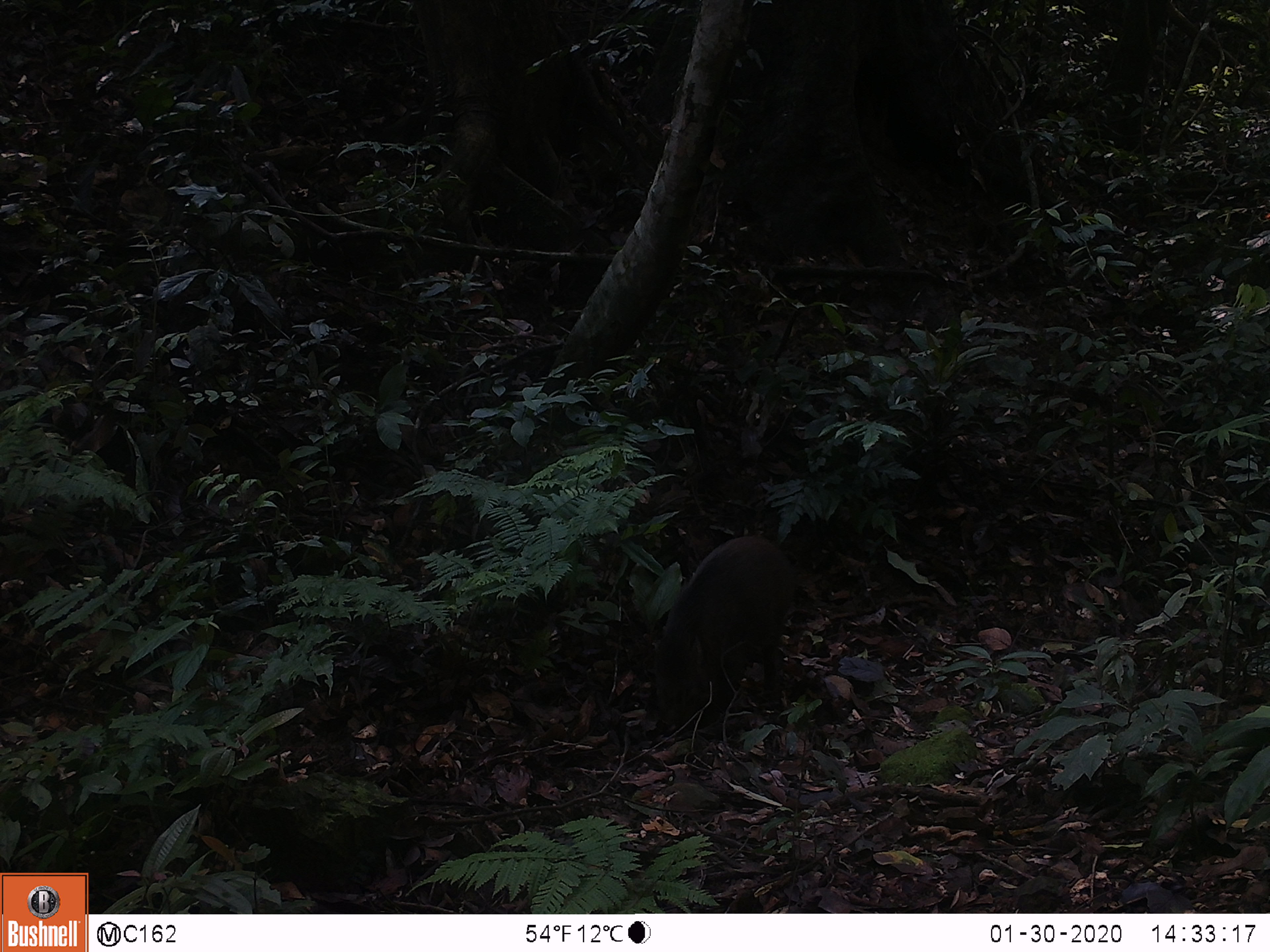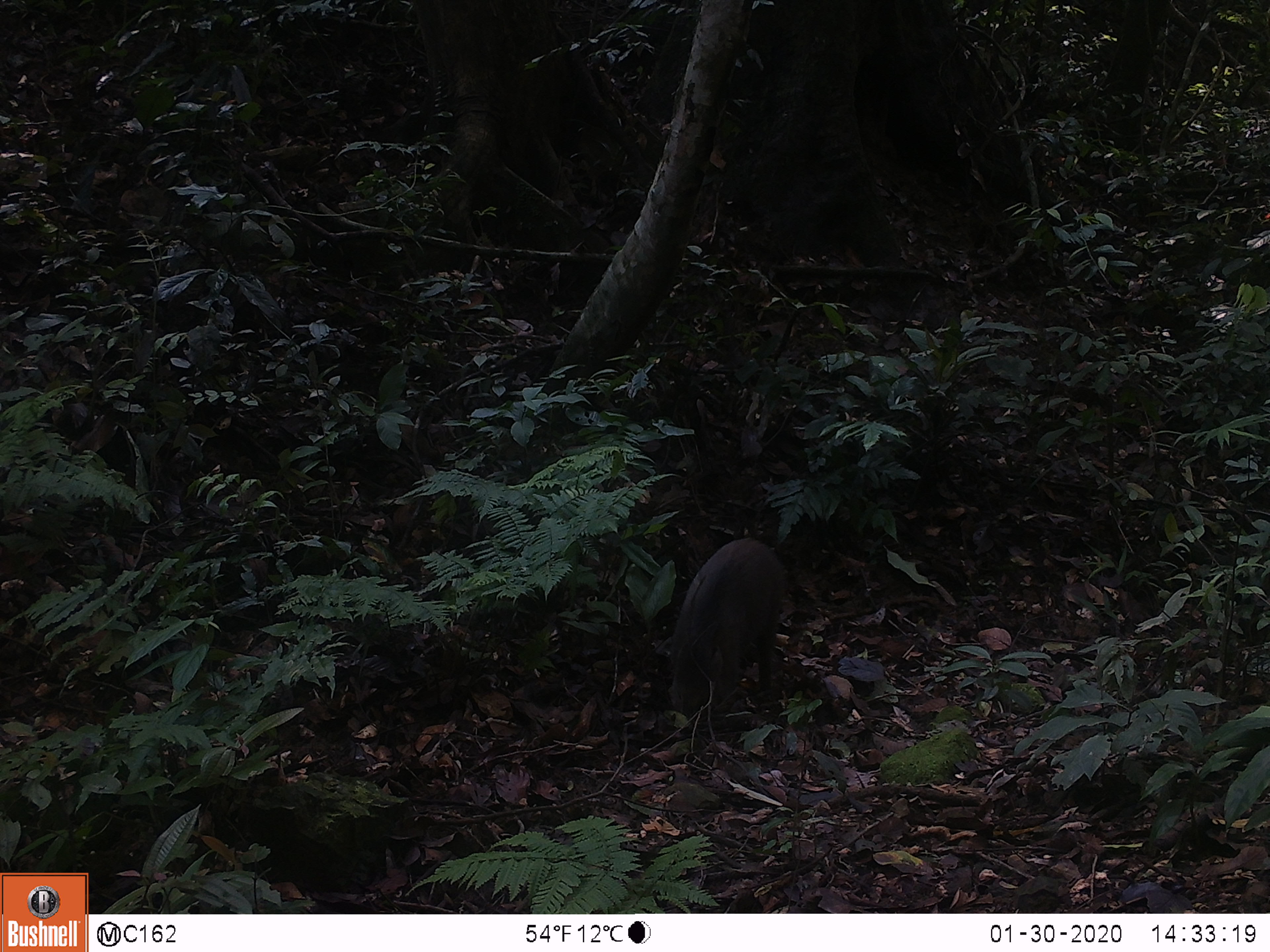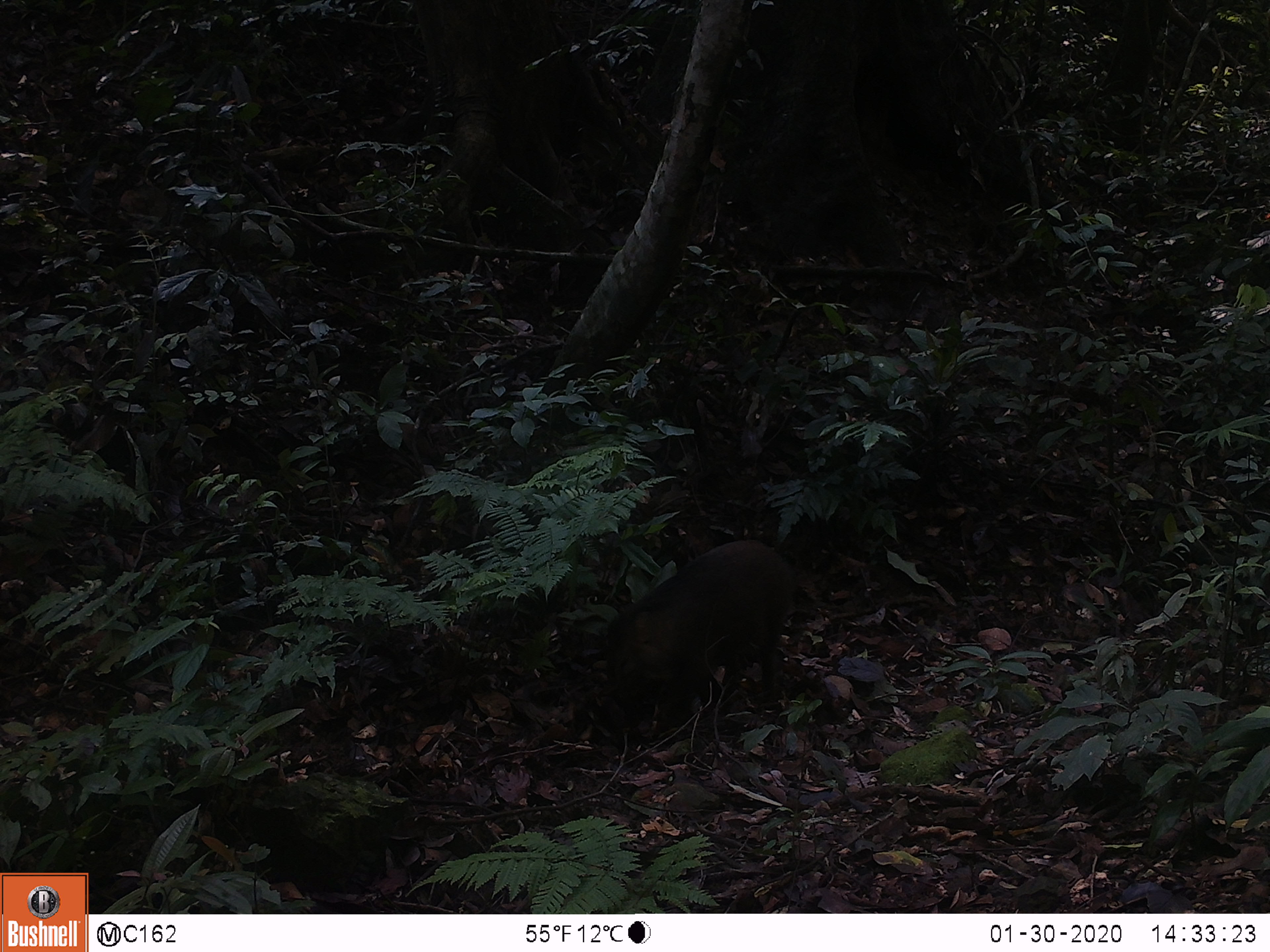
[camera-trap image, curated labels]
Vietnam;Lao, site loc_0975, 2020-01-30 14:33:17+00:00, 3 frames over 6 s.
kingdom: Animalia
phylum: Chordata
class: Mammalia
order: Artiodactyla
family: Suidae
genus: Sus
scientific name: Sus scrofa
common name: eurasian wild pig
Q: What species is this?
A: Eurasian wild pig (Sus scrofa).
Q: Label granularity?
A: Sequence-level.